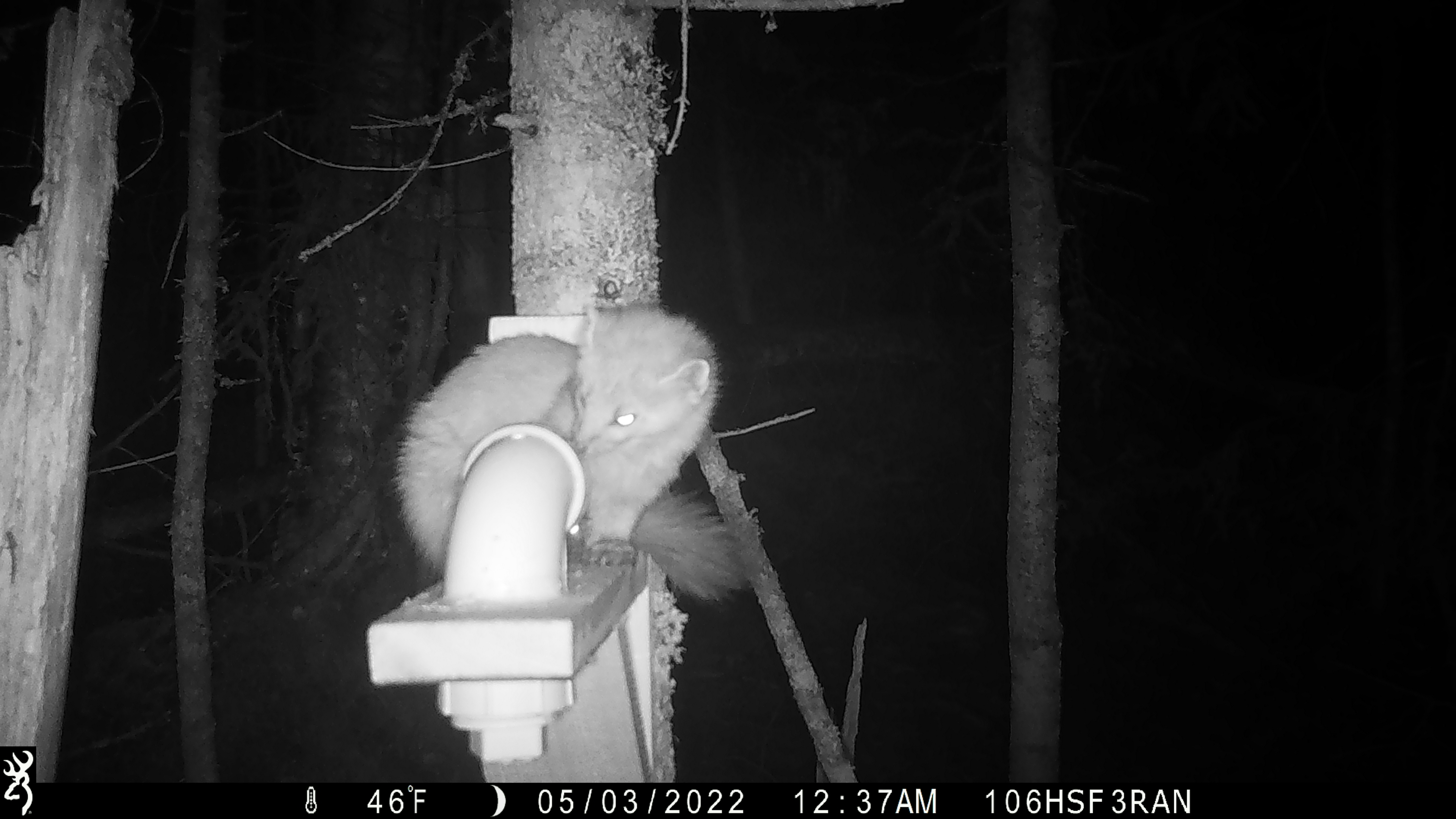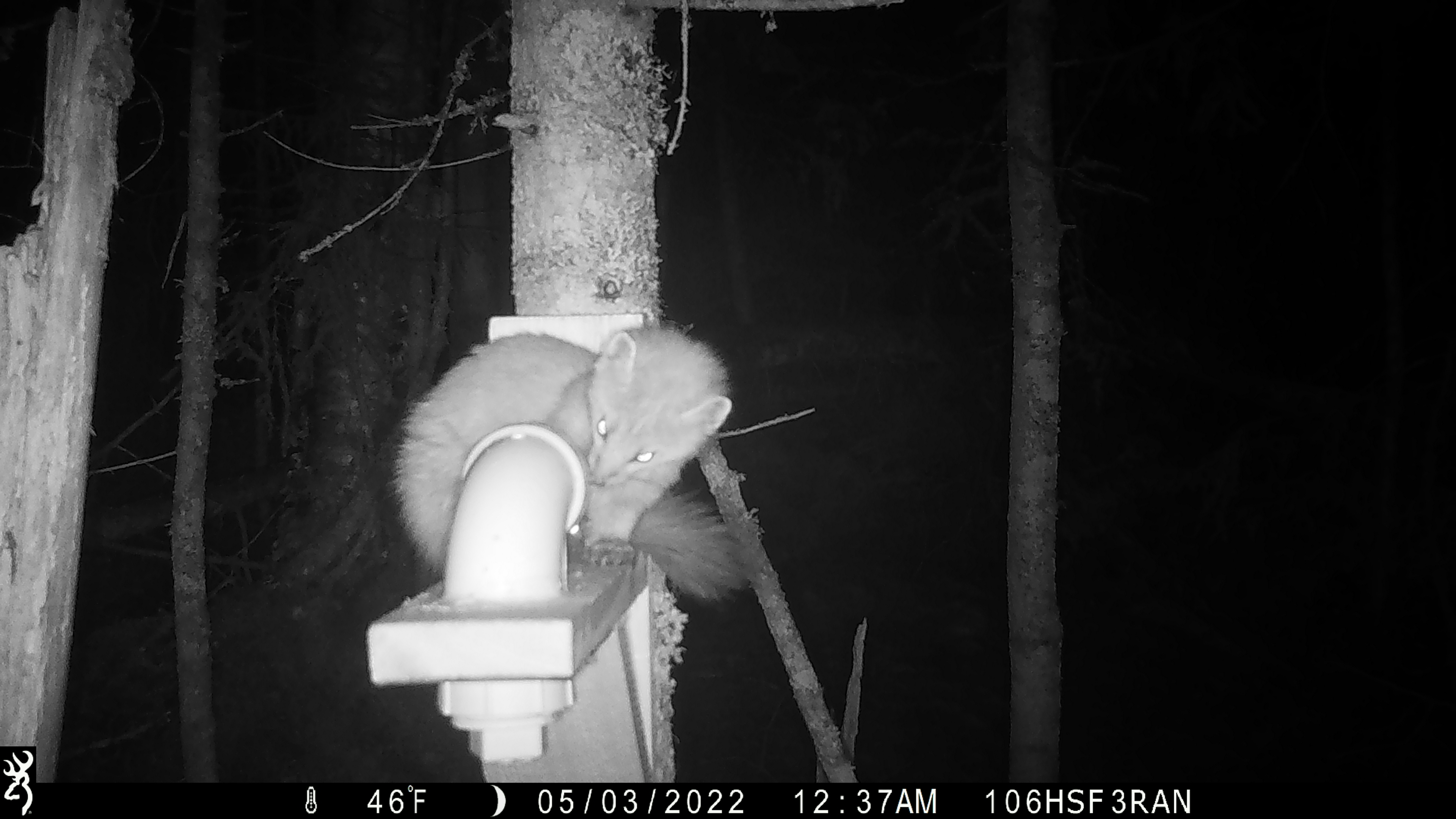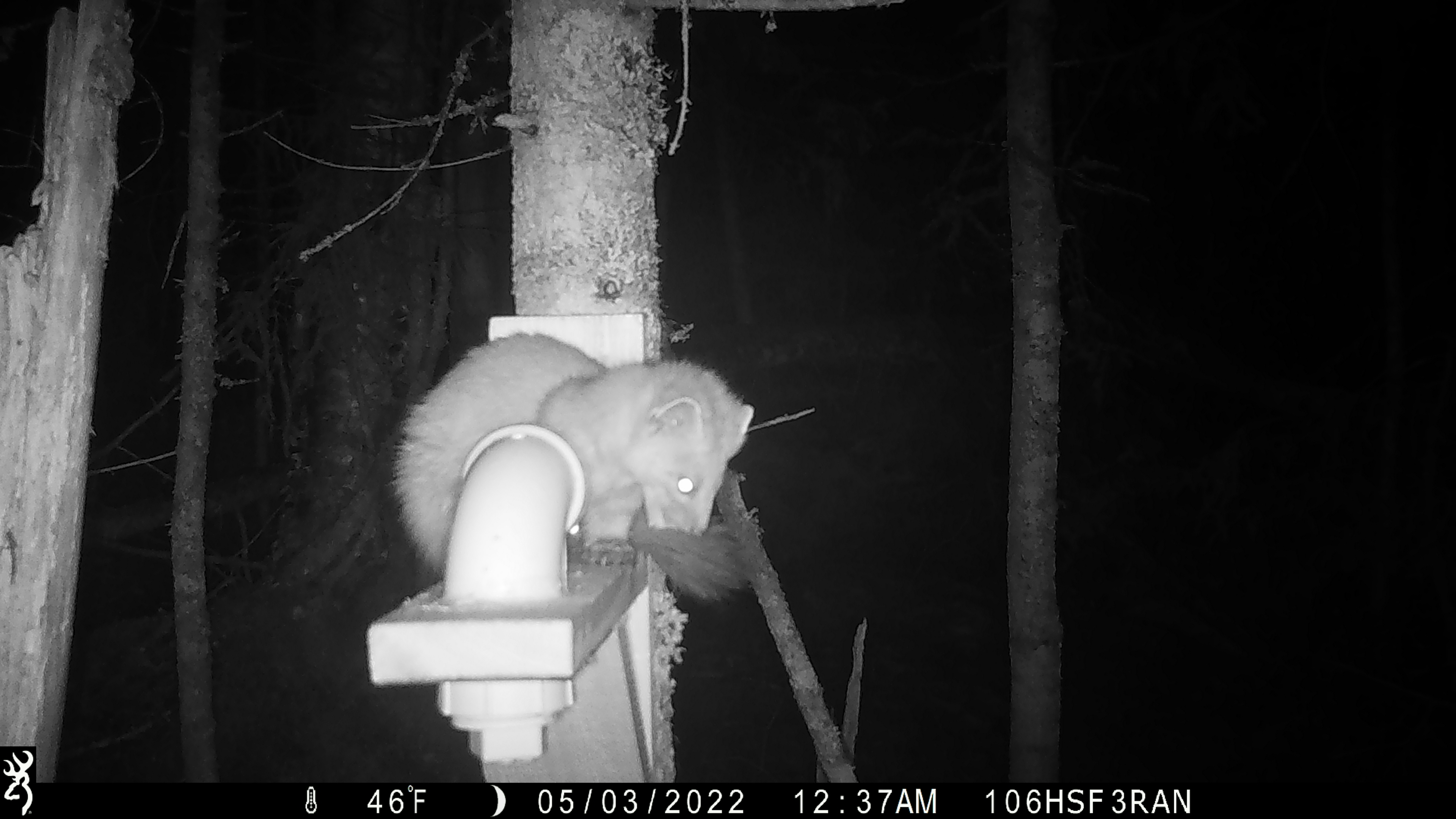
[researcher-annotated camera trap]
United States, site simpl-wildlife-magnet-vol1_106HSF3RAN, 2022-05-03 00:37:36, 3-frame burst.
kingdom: Animalia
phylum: Chordata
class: Mammalia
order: Carnivora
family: Mustelidae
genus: Martes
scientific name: Martes americana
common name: american marten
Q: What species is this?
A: American marten (Martes americana).